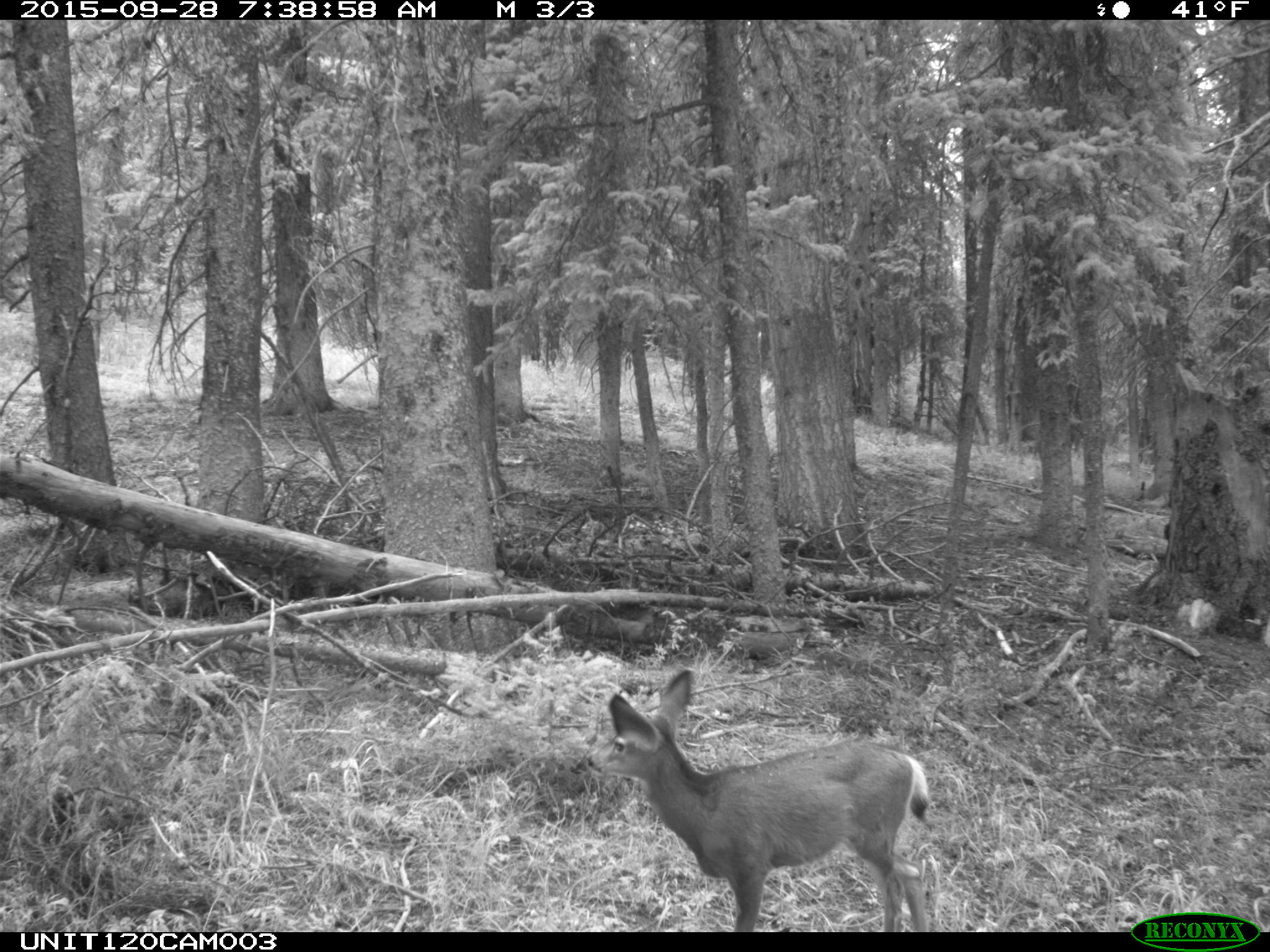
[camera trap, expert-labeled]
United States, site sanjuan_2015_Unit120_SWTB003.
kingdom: Animalia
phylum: Chordata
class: Mammalia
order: Artiodactyla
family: Cervidae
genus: Odocoileus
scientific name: Odocoileus hemionus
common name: mule deer